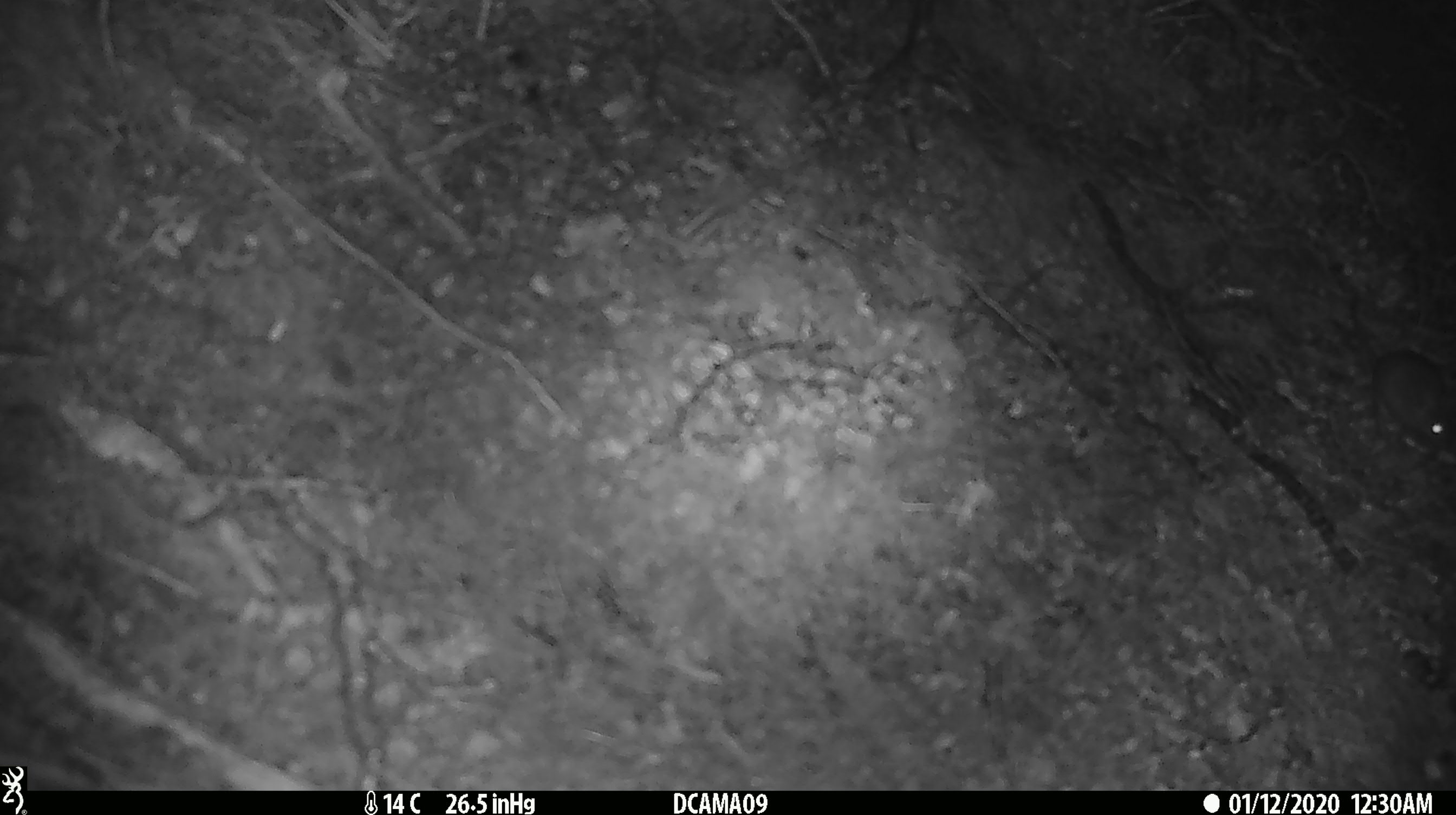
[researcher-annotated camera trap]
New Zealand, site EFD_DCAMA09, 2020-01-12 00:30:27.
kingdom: Animalia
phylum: Chordata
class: Mammalia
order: Rodentia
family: Muridae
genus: Mus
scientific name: Mus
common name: mouse